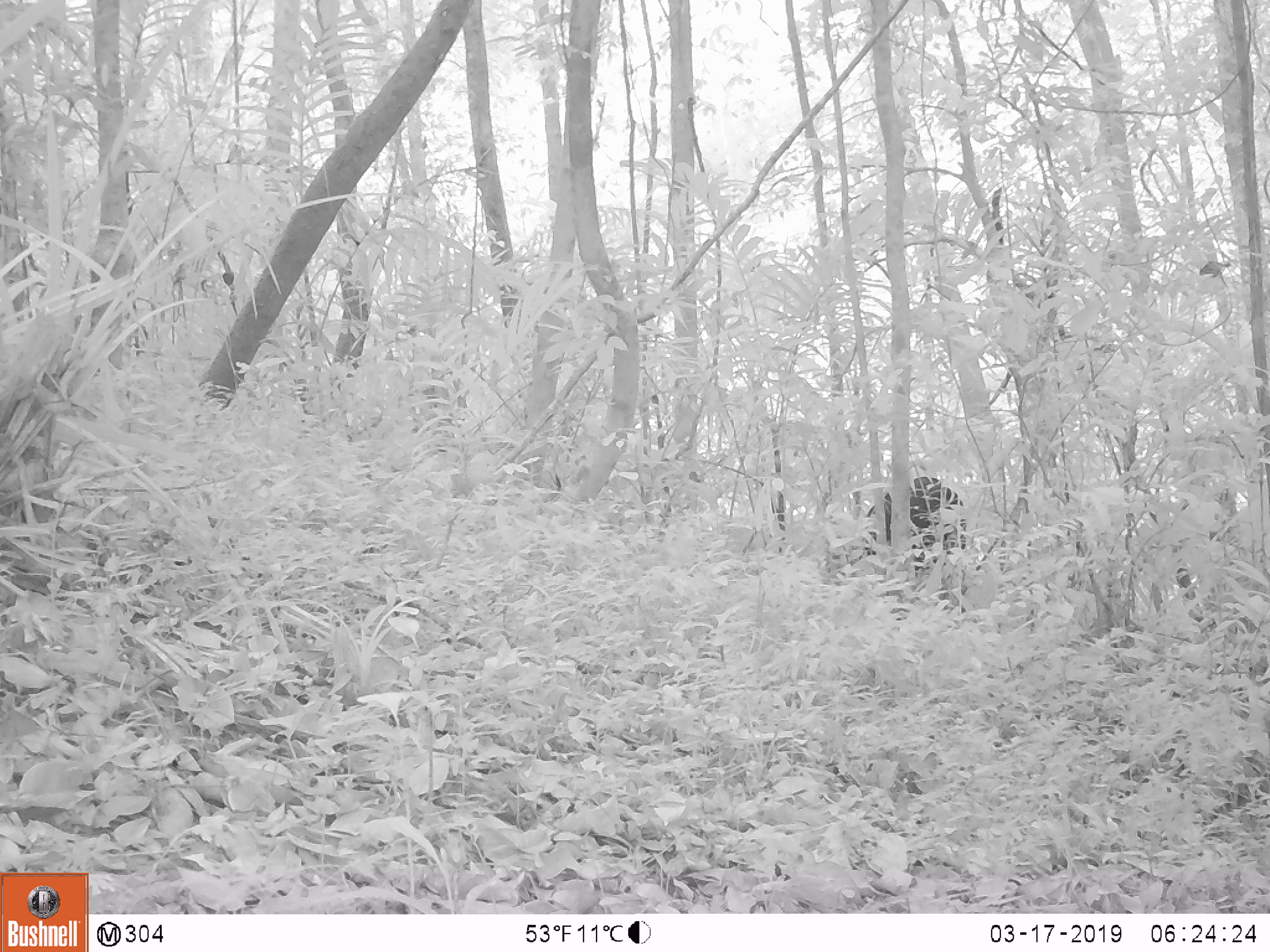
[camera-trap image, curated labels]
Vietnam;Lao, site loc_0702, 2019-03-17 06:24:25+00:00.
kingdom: Animalia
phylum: Chordata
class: Mammalia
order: Artiodactyla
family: Bovidae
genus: Capricornis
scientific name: Capricornis sumatraensis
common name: chinese serow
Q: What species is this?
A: Chinese serow (Capricornis sumatraensis).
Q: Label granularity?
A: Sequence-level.